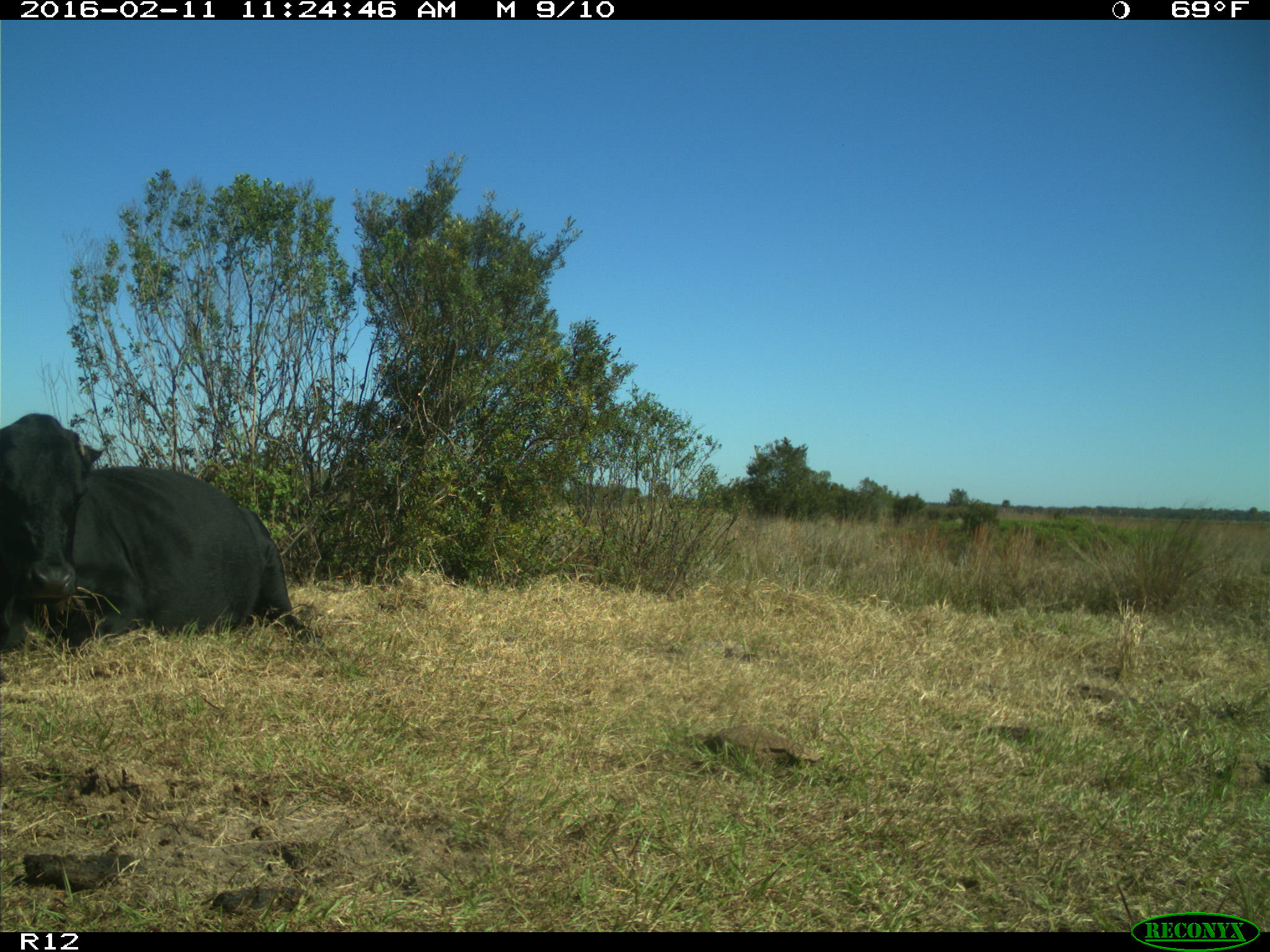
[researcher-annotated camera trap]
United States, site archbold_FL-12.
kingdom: Animalia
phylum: Chordata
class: Mammalia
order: Artiodactyla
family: Bovidae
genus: Bos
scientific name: Bos taurus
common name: domestic cow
Bos taurus (domestic cow).